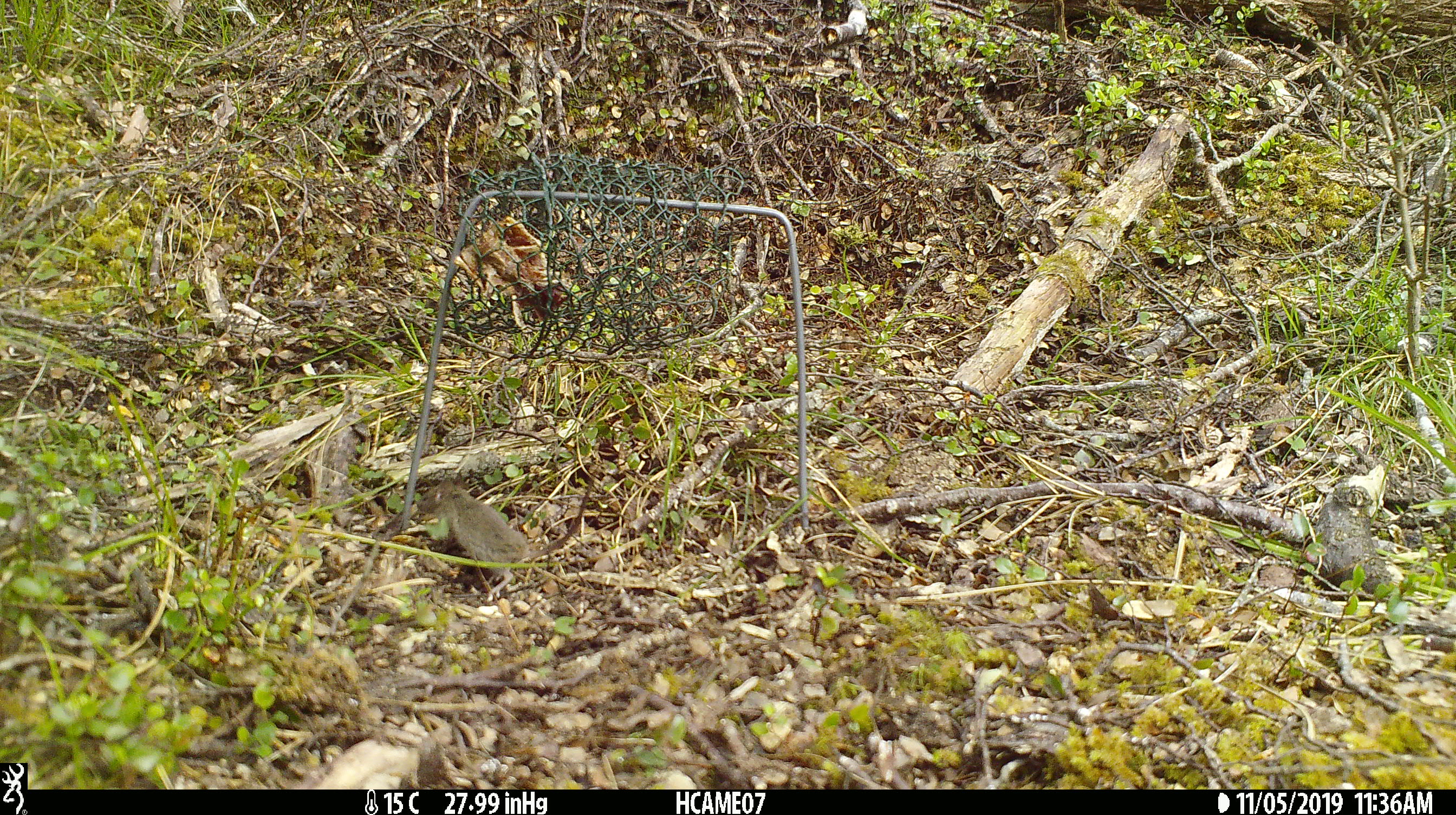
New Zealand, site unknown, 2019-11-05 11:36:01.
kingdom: Animalia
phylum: Chordata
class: Mammalia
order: Rodentia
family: Muridae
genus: Mus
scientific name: Mus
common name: mouse